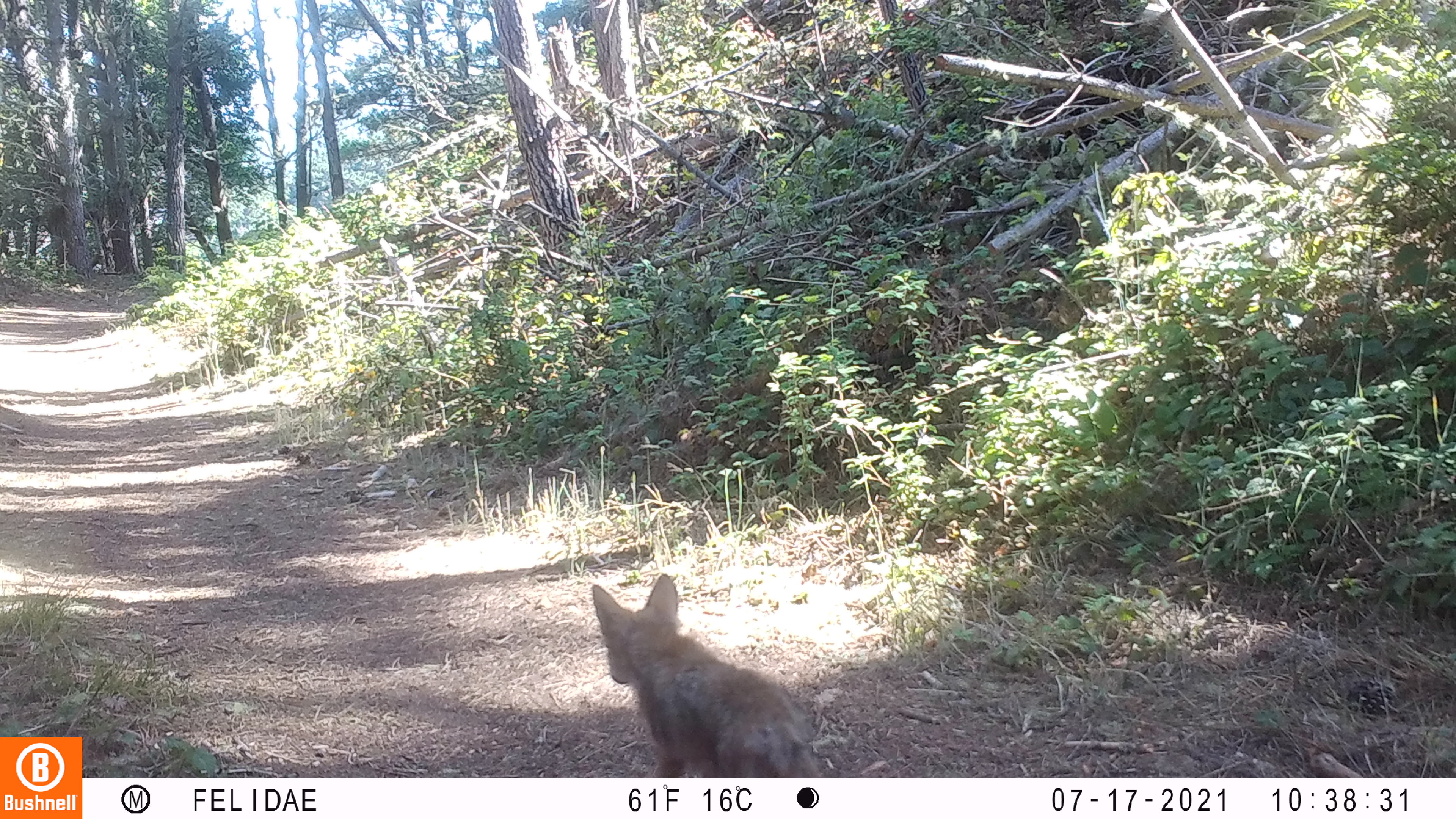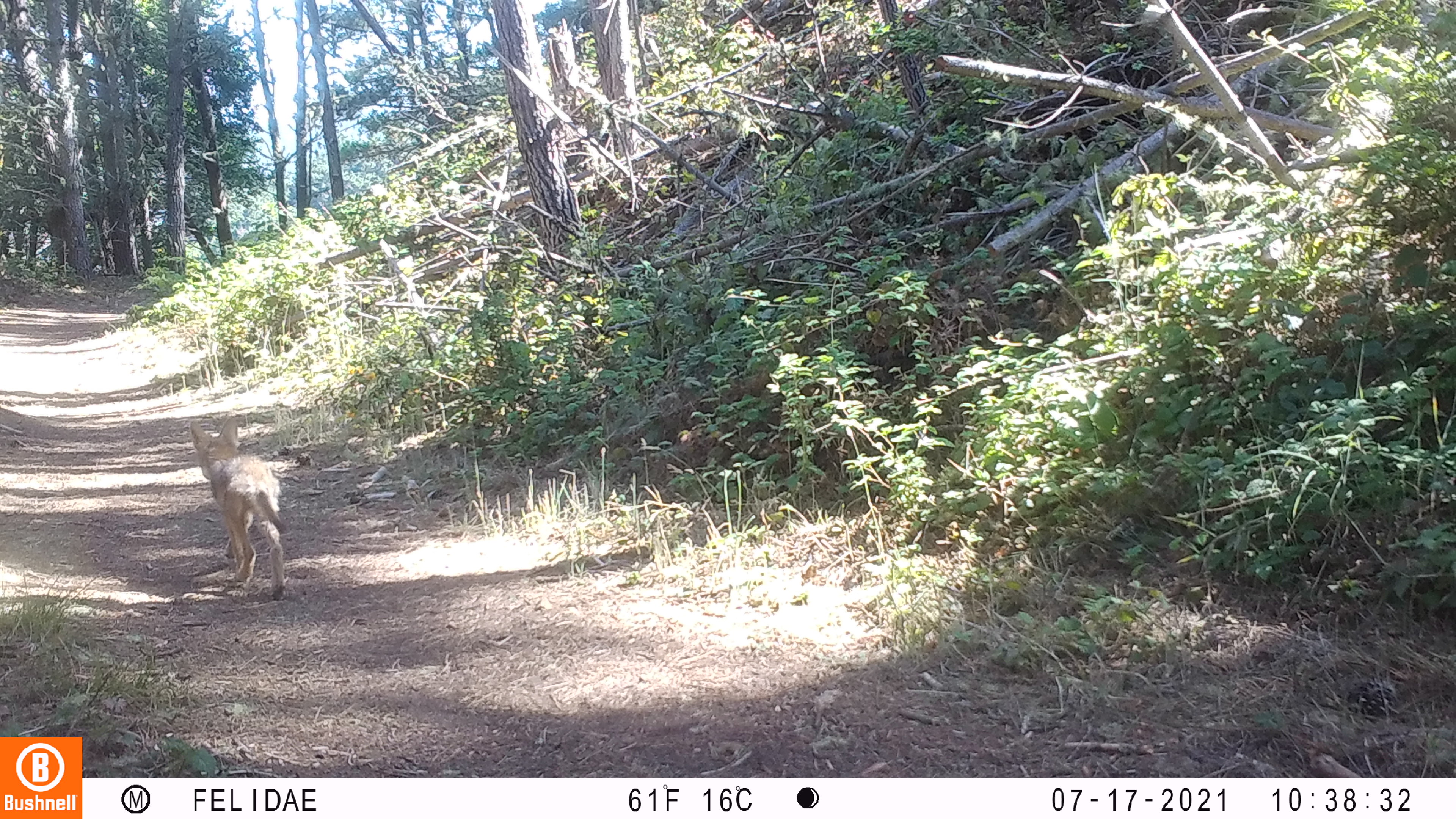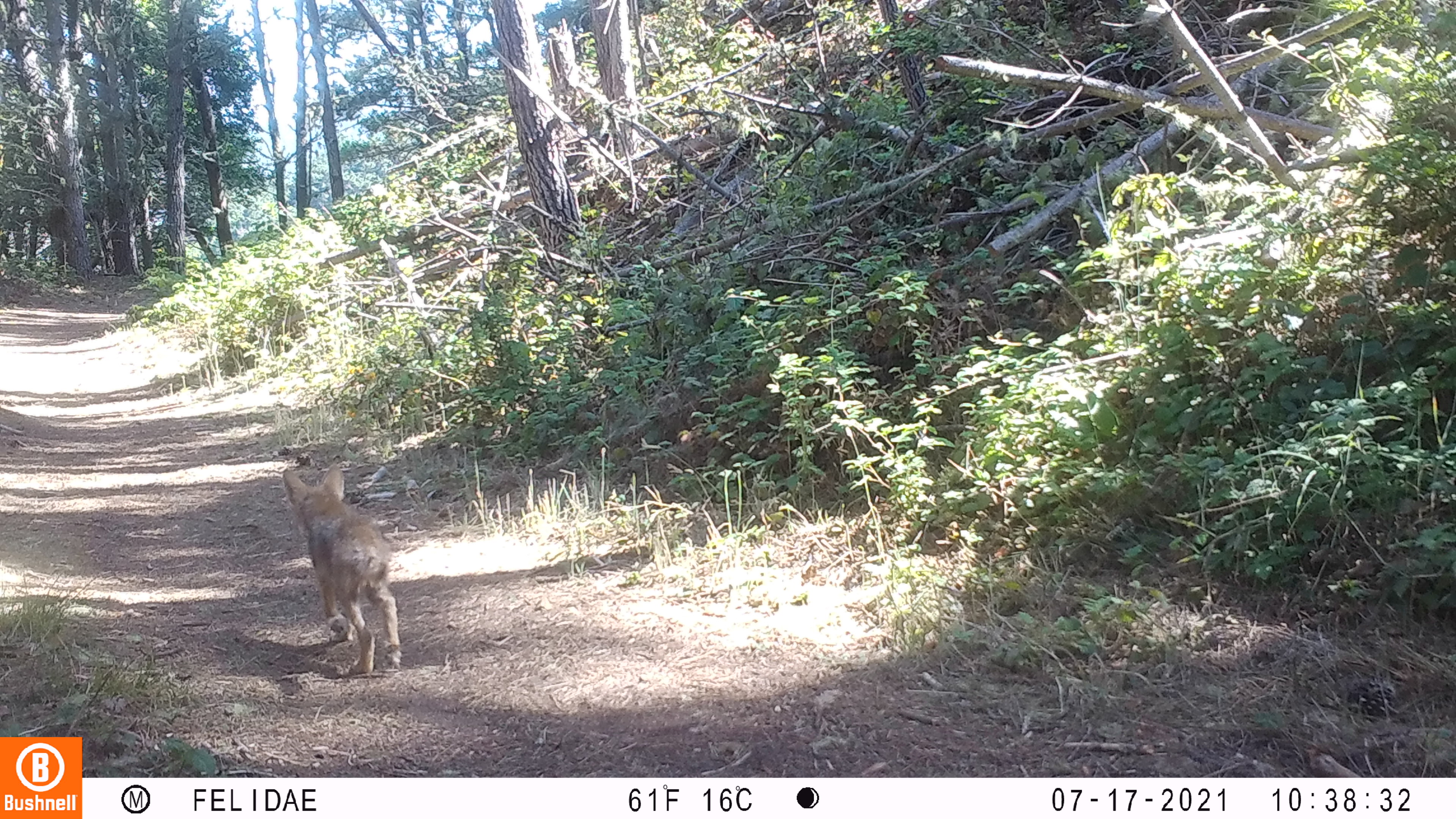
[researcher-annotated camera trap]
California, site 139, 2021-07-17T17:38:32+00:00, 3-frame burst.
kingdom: Animalia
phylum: Chordata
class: Mammalia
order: Carnivora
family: Canidae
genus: Canis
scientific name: Canis latrans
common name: coyote